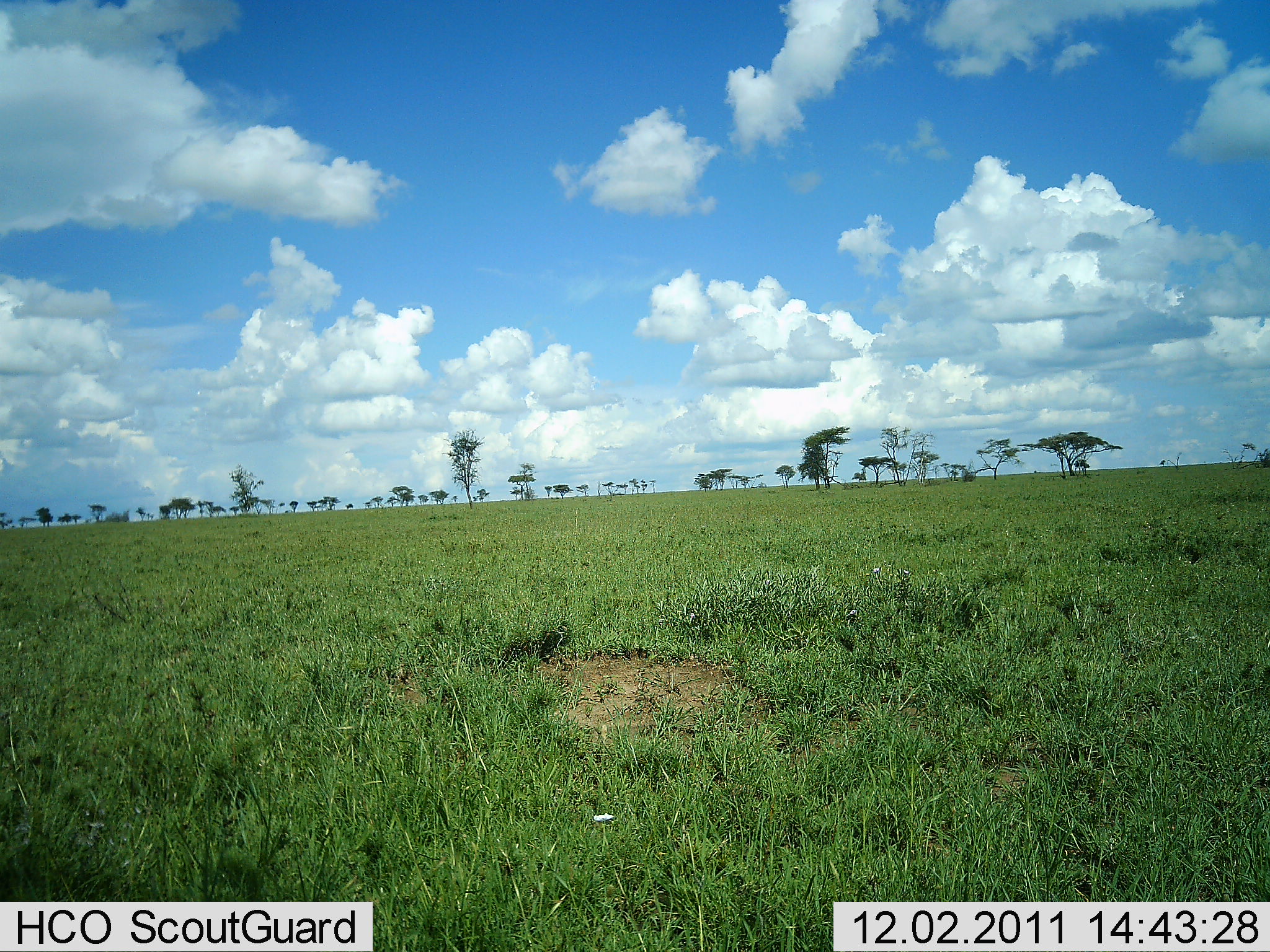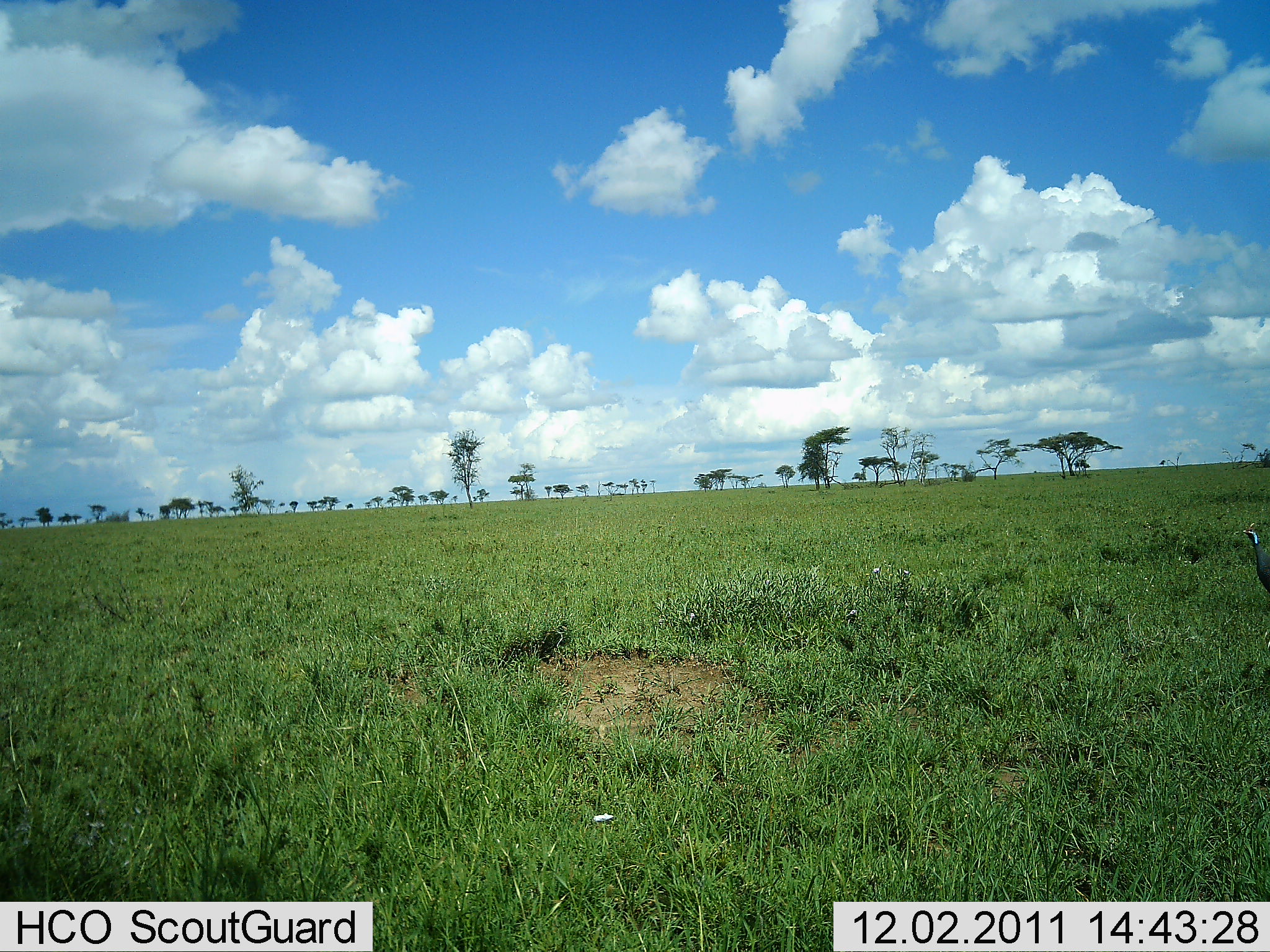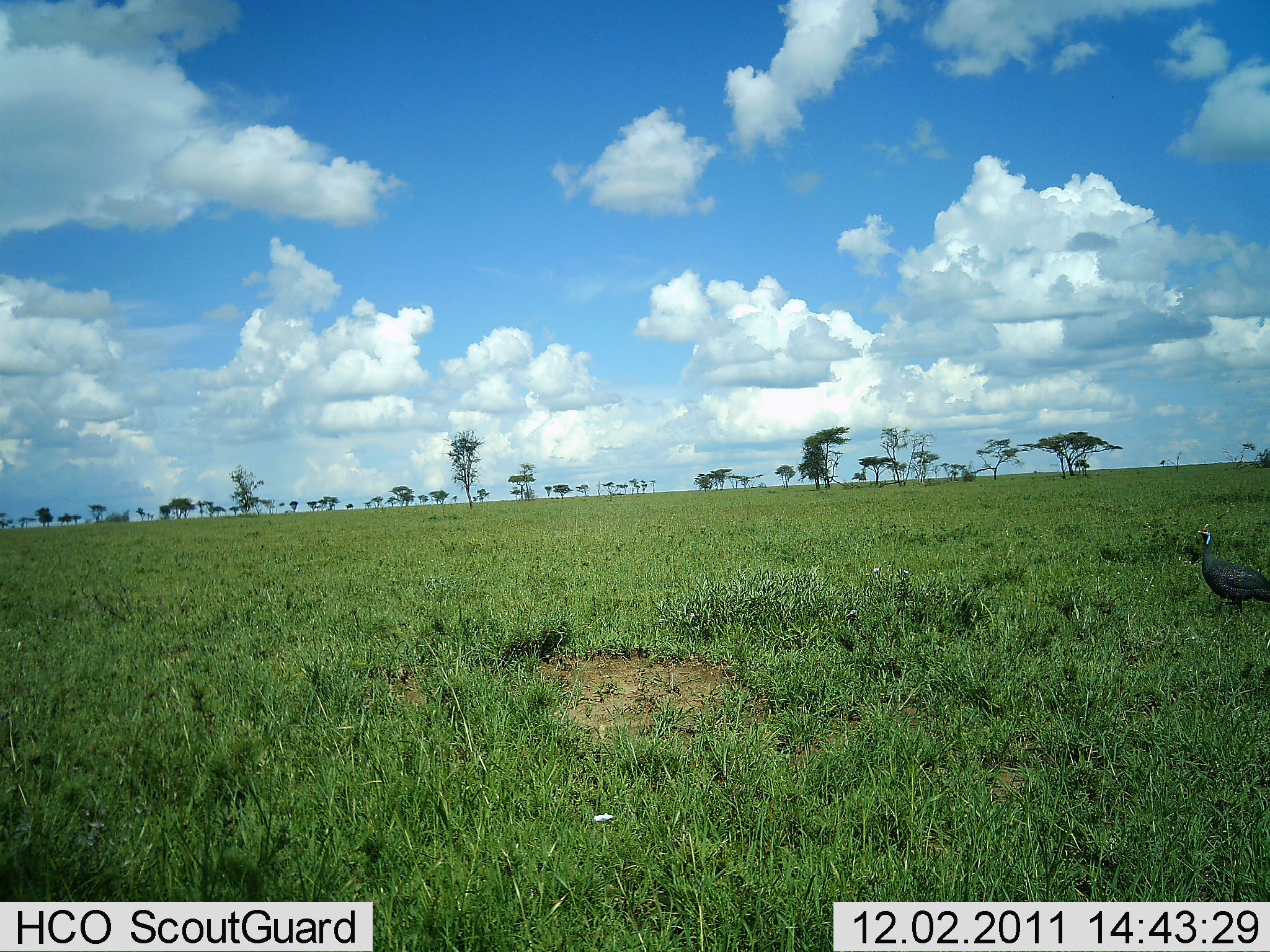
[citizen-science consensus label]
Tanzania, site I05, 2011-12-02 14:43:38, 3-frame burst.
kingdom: Animalia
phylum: Chordata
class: Aves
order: Galliformes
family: Numididae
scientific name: Numididae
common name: guinea fowl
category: guineafowl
Guineafowl (guinea fowl) (Numididae), count 1. Behavior (volunteer vote fractions): standing 0%, resting 0%, moving 100%, interacting 0%. Young present (vote fraction): 0%. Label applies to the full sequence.